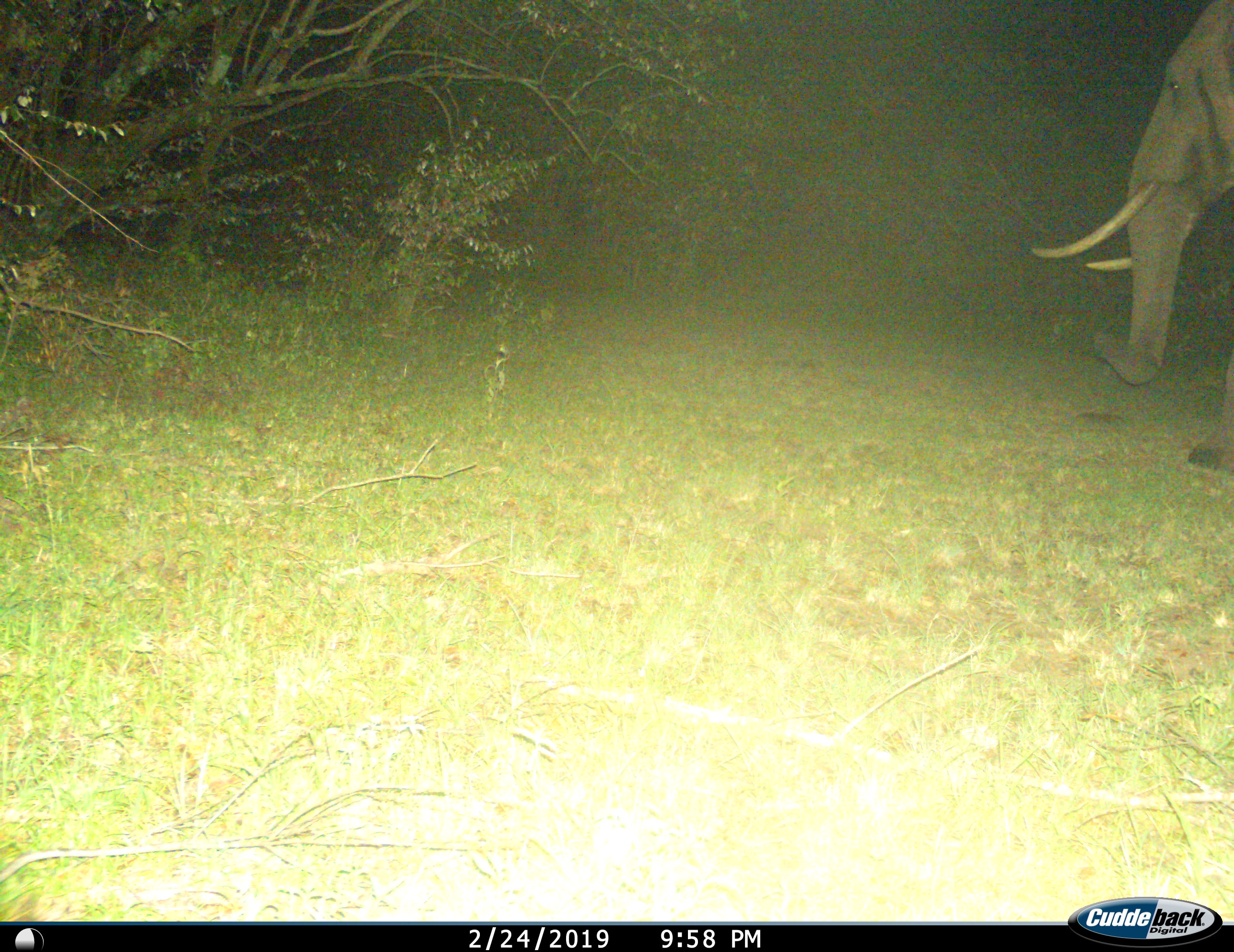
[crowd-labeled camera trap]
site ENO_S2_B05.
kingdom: Animalia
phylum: Chordata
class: Mammalia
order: Proboscidea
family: Elephantidae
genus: Loxodonta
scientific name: Loxodonta africana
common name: african bush elephant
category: elephant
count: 1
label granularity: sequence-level